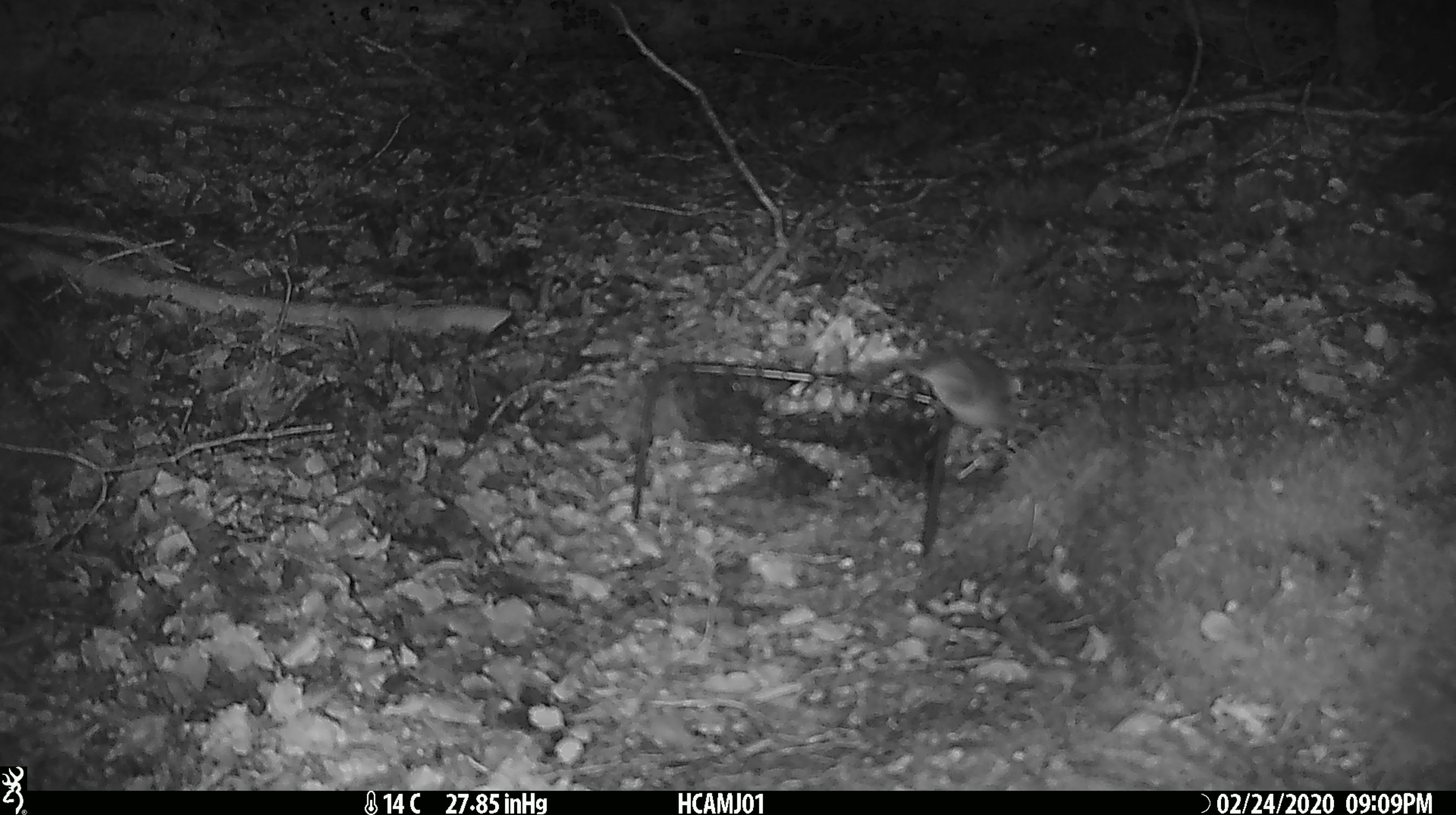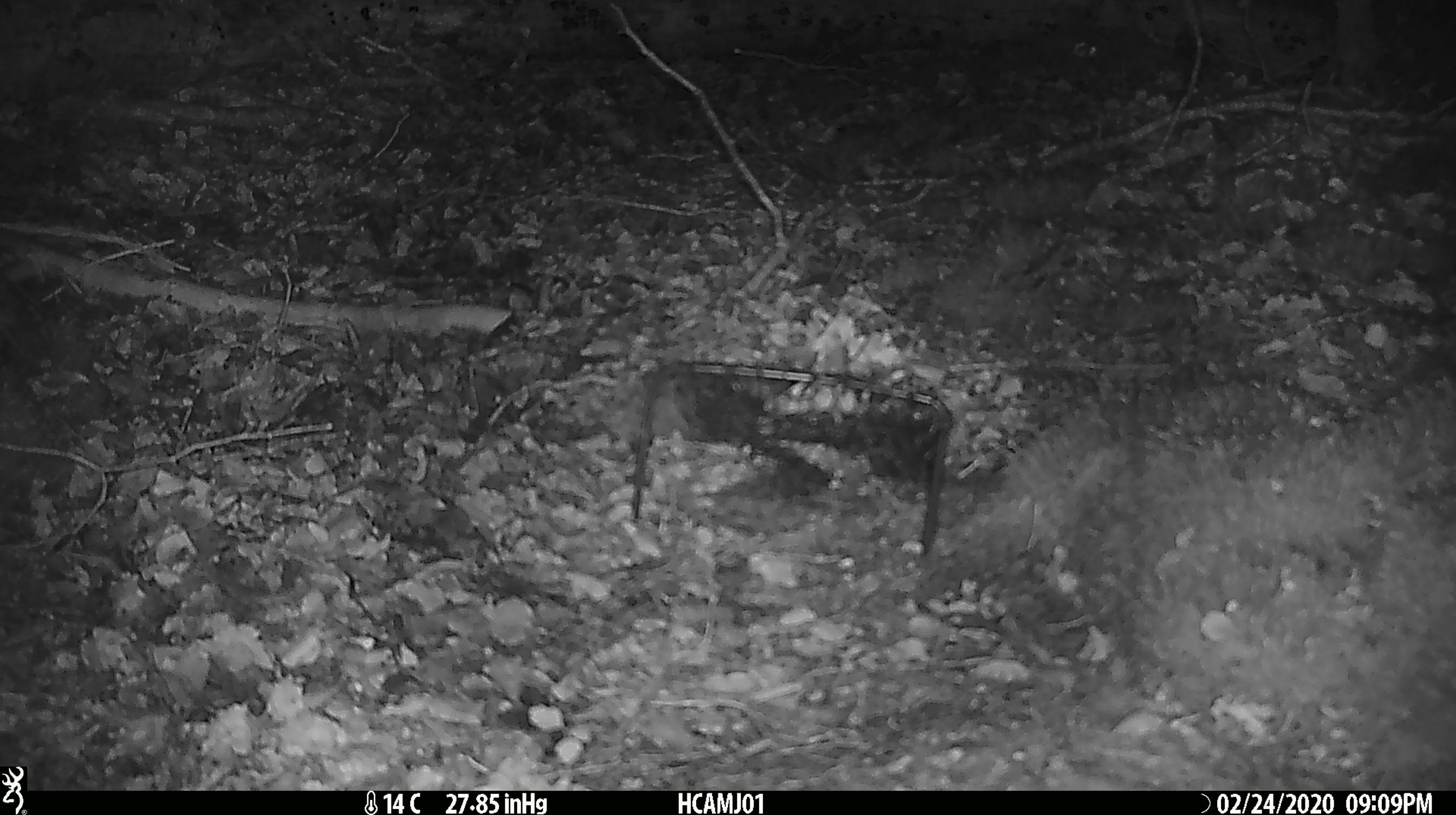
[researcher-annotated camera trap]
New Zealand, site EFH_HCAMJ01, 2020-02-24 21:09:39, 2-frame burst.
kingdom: Animalia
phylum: Chordata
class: Mammalia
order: Rodentia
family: Muridae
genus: Mus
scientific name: Mus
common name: mouse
Mouse (Mus).